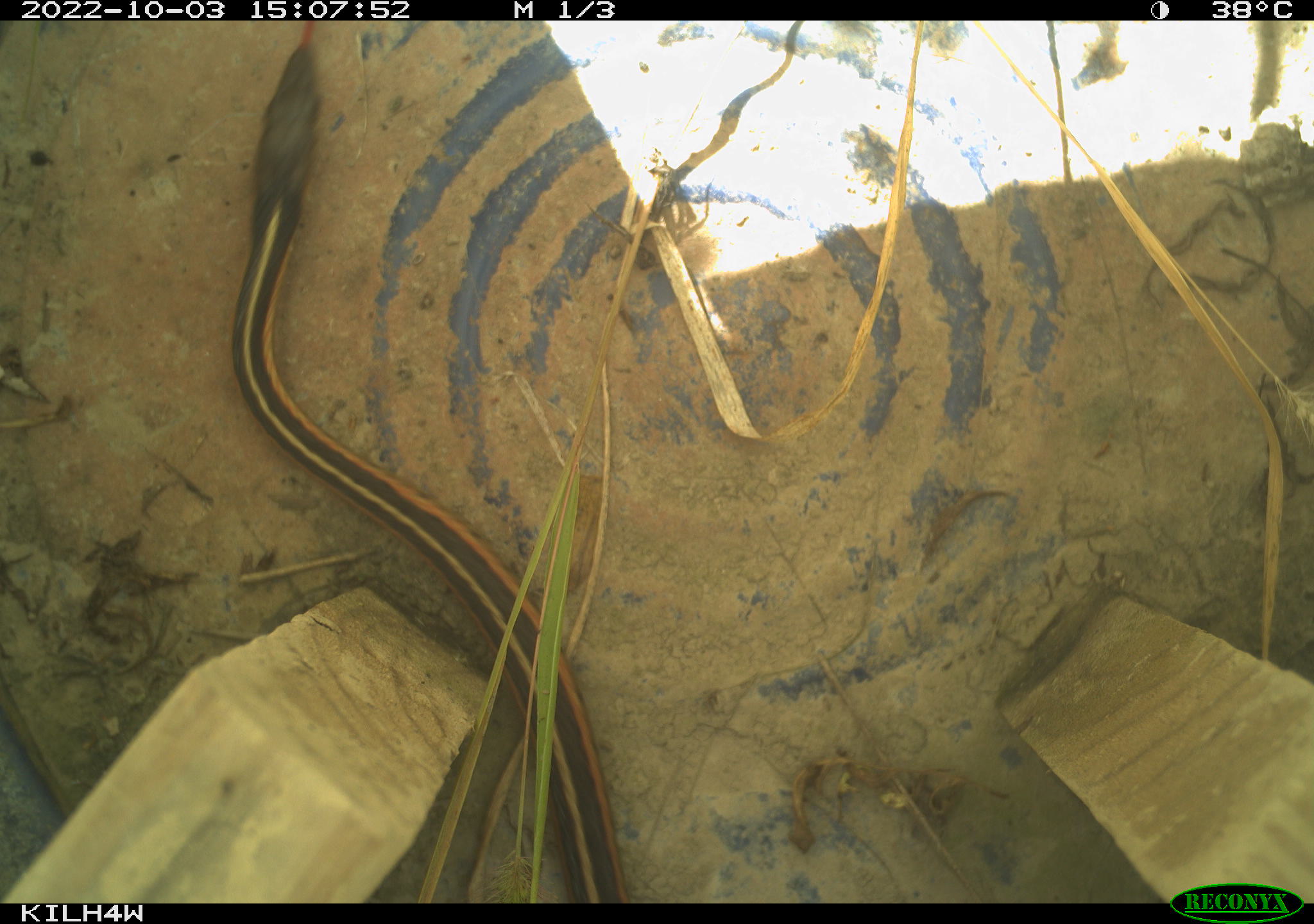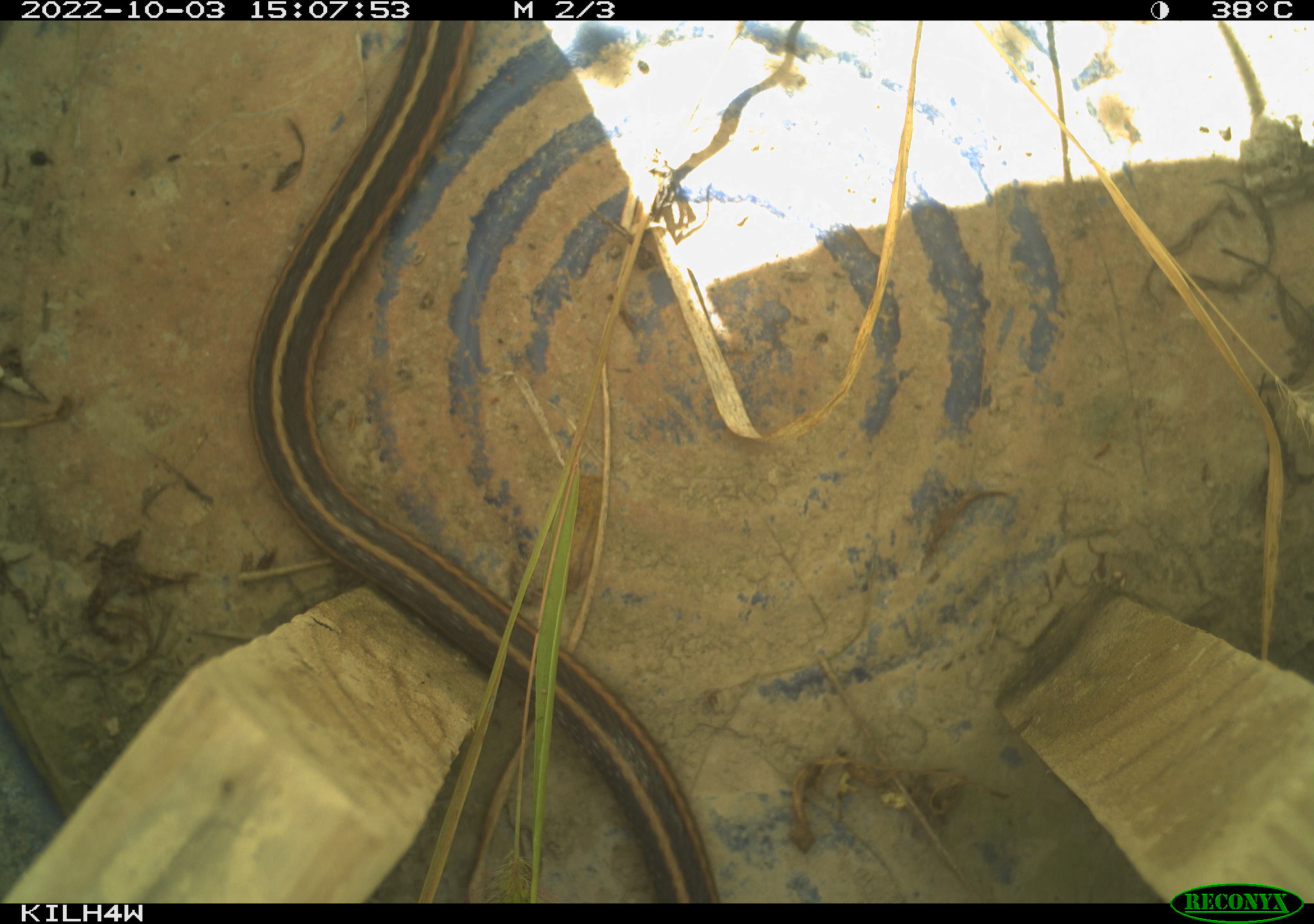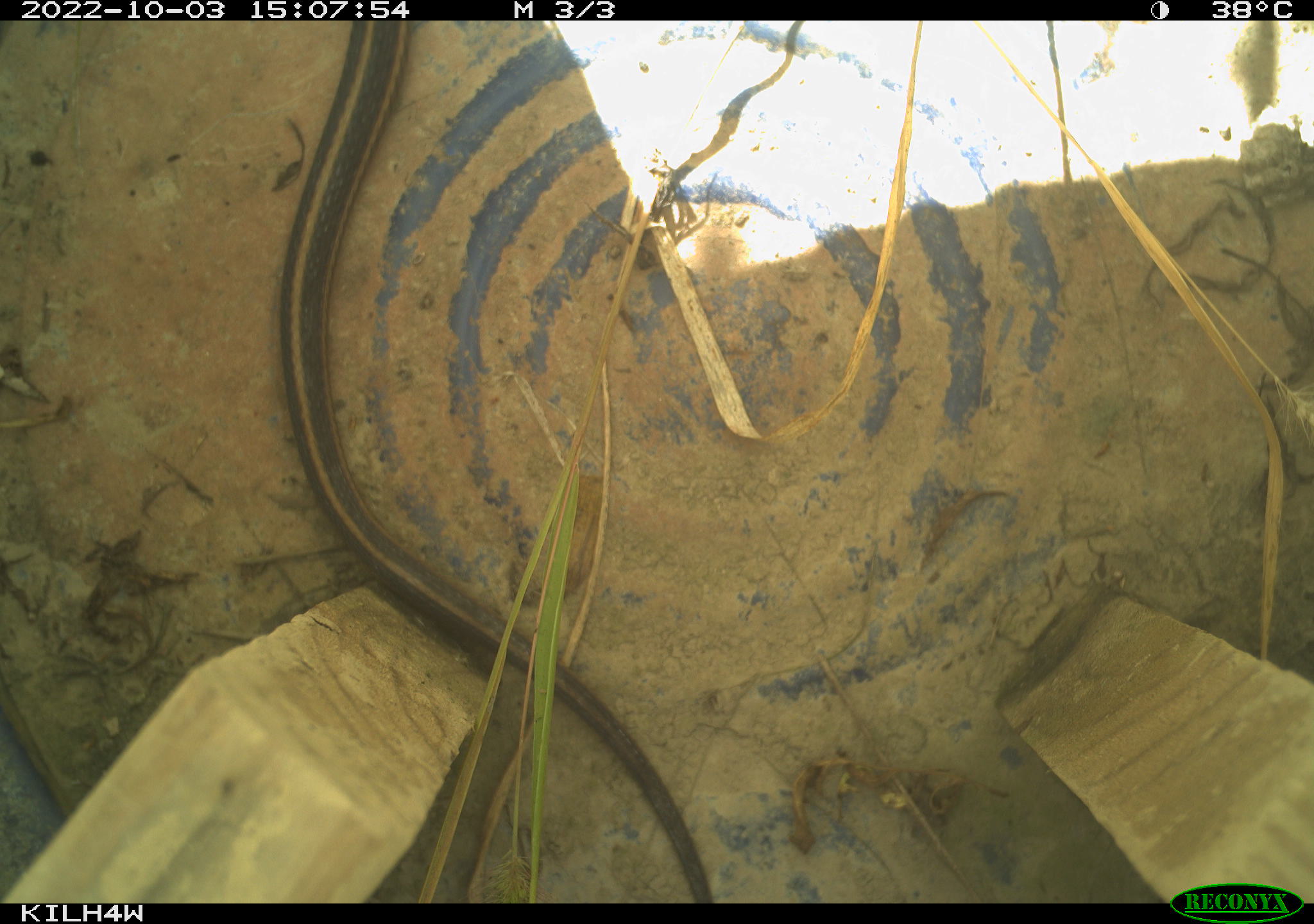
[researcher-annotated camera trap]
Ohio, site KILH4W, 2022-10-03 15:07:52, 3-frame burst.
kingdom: Animalia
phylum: Chordata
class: Reptilia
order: Squamata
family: Colubridae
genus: Thamnophis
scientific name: Thamnophis sirtalis sirtalis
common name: eastern gartersnake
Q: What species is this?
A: Eastern gartersnake (Thamnophis sirtalis sirtalis).